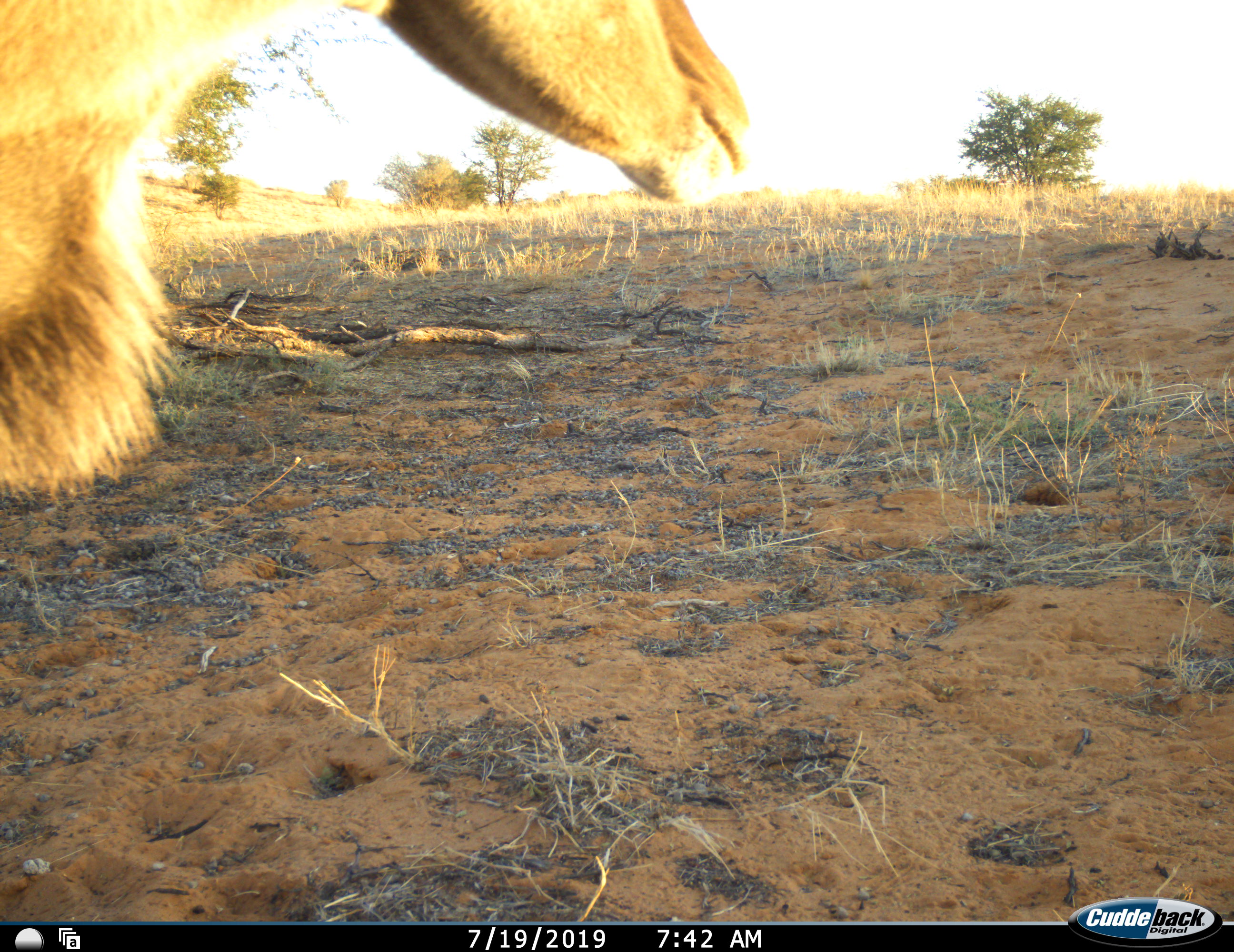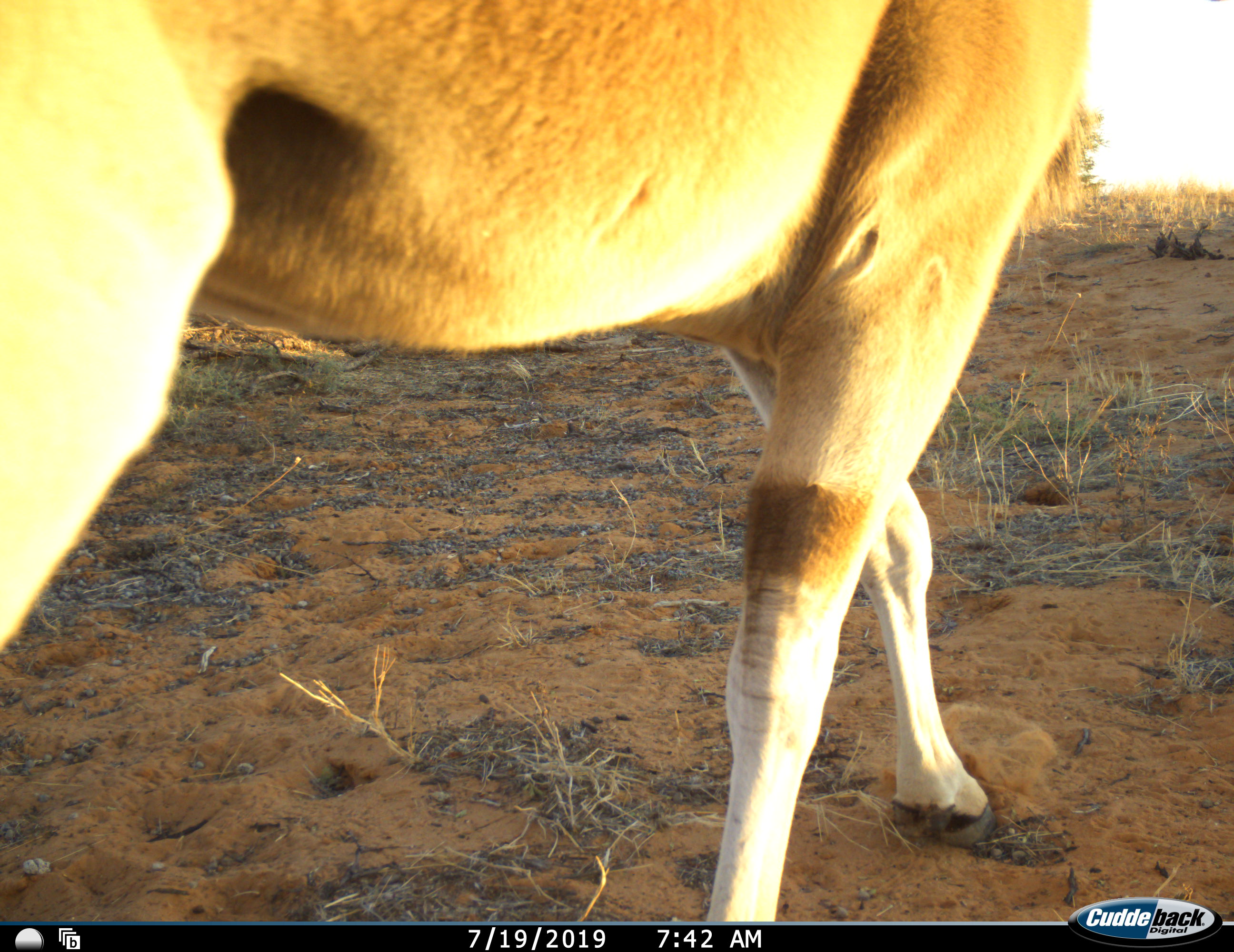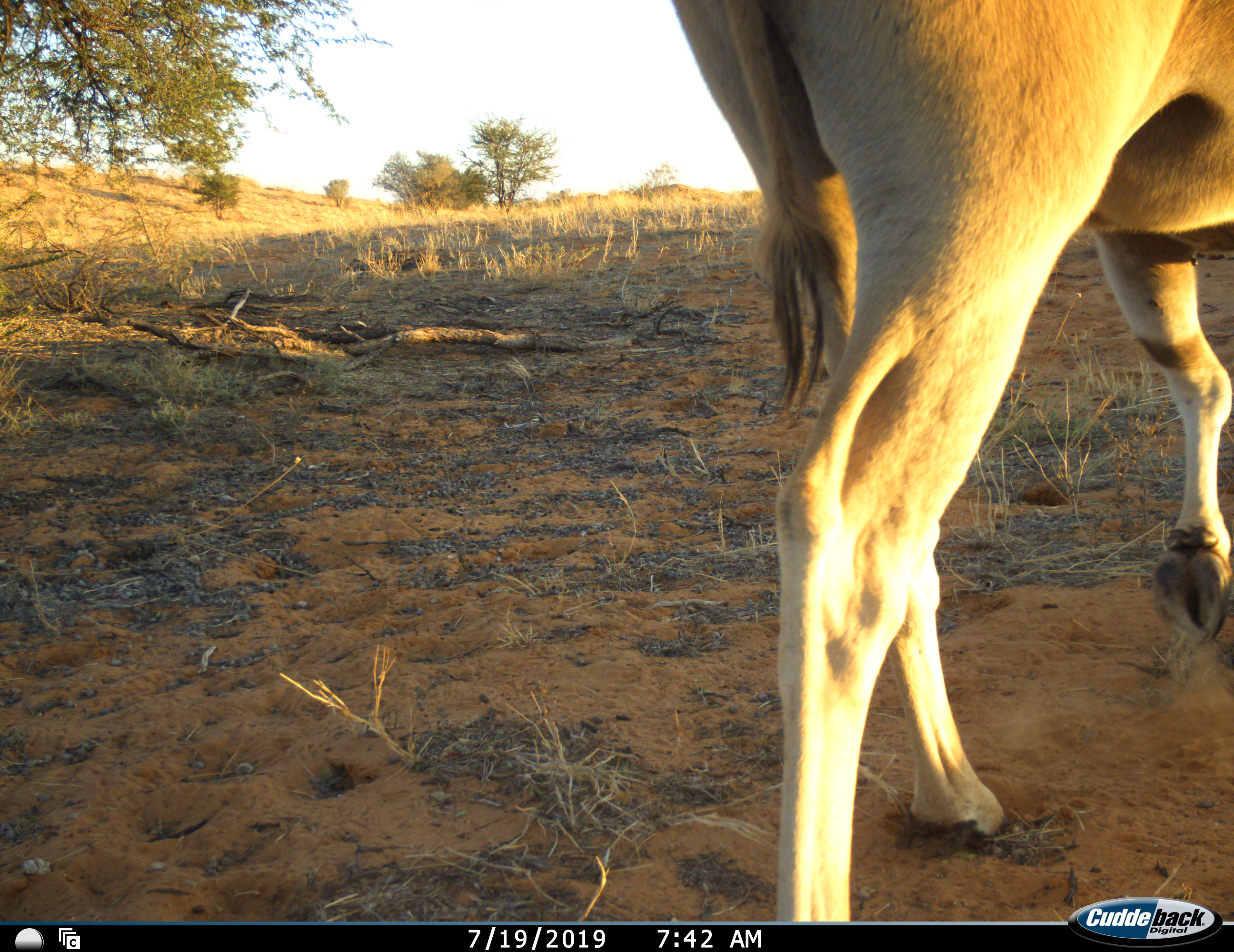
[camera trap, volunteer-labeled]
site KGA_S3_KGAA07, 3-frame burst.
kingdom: Animalia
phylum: Chordata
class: Mammalia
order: Artiodactyla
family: Bovidae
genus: Tragelaphus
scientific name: Tragelaphus oryx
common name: eland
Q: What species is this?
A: Eland (Tragelaphus oryx).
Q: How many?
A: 1.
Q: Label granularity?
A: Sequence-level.